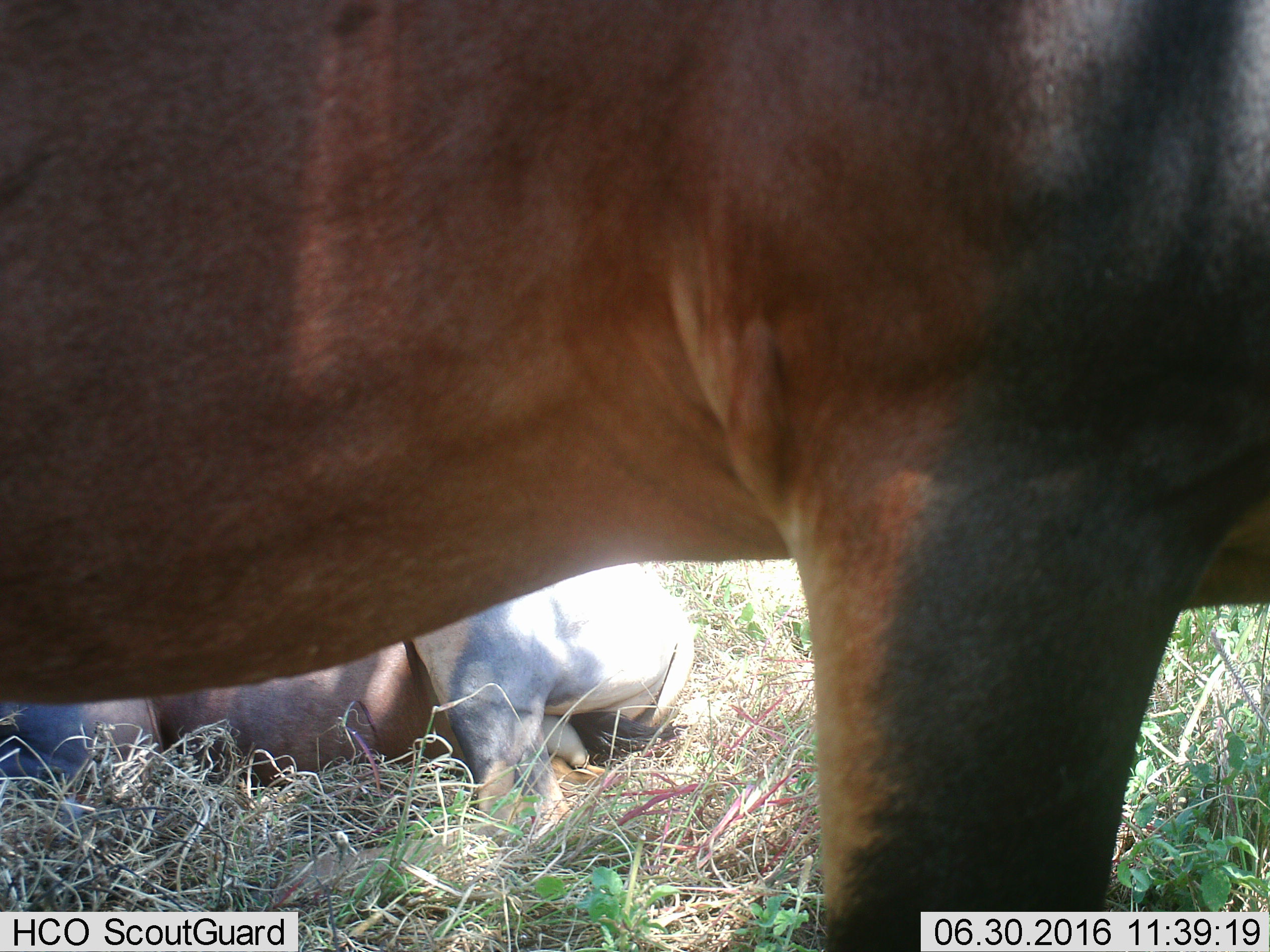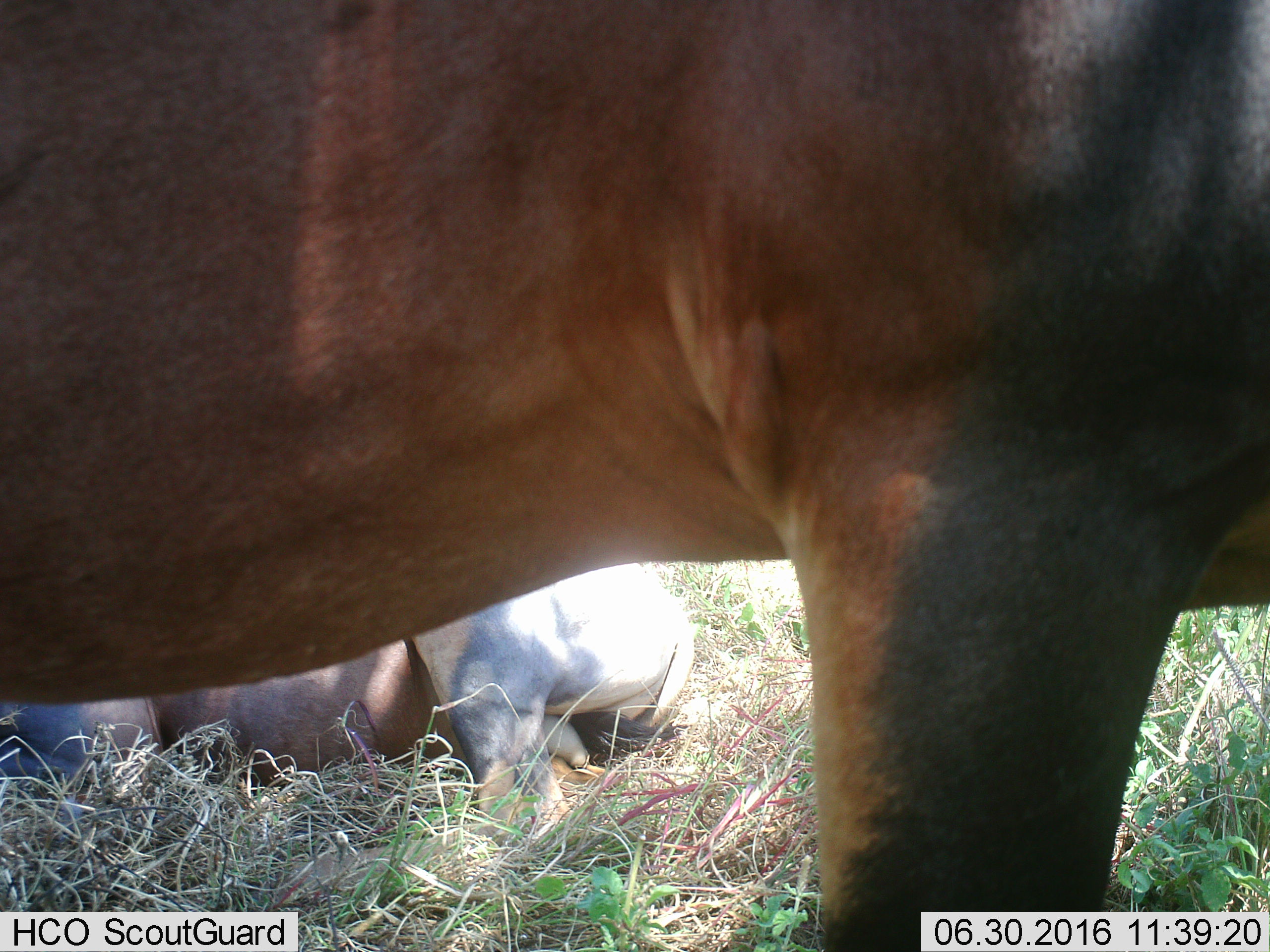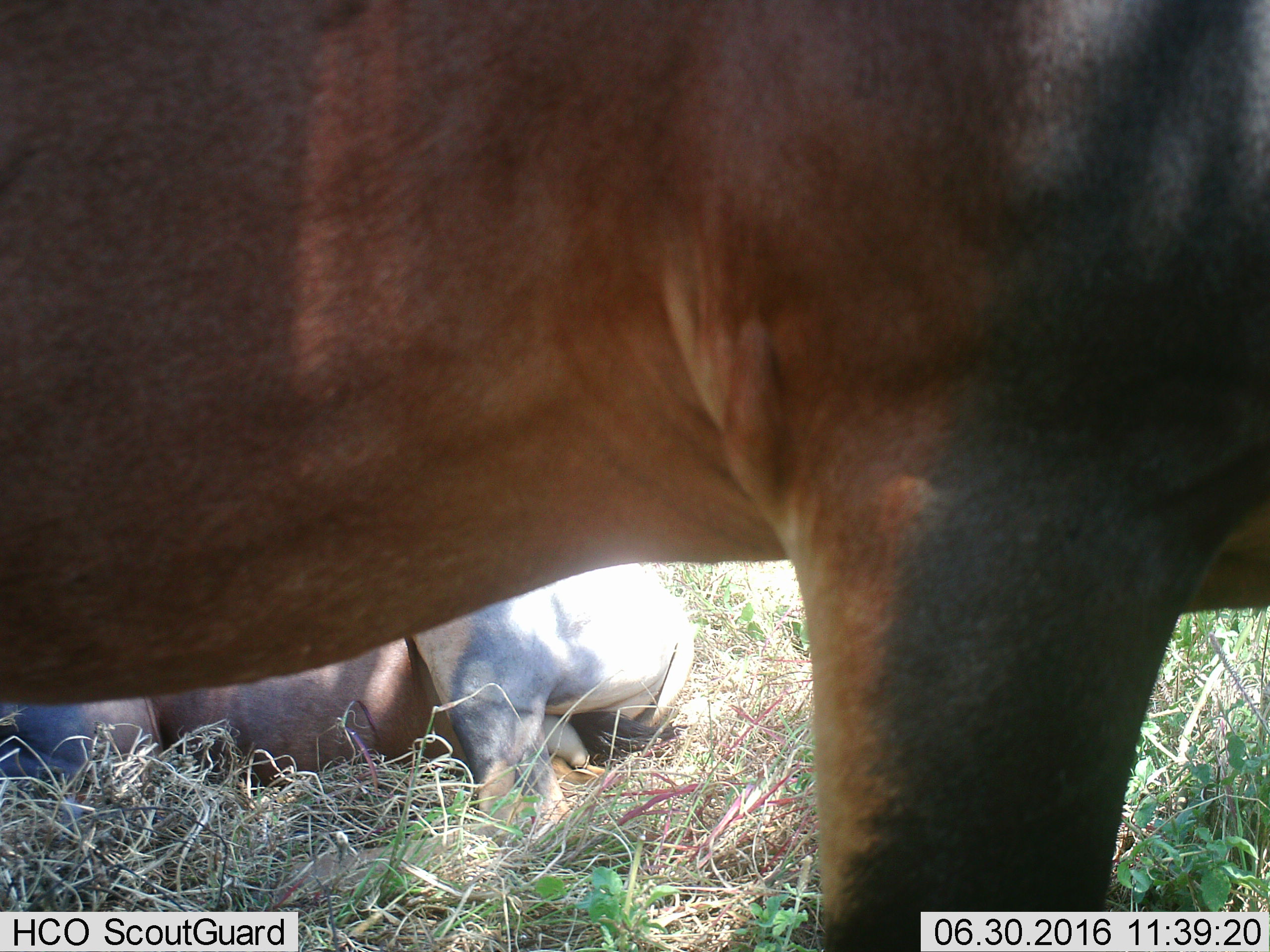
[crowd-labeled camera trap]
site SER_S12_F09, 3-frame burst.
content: unidentified animal